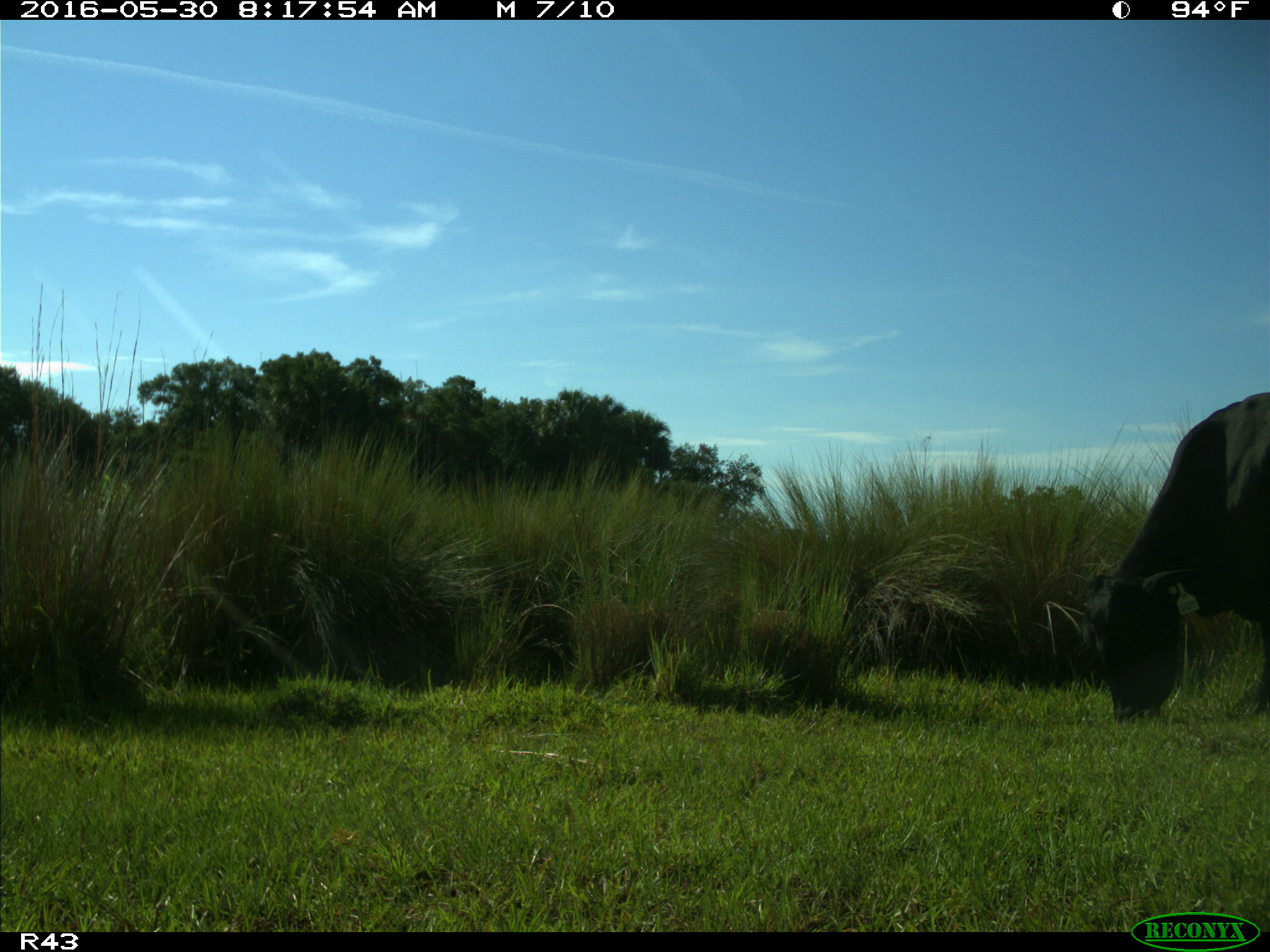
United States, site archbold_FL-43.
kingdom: Animalia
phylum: Chordata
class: Mammalia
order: Artiodactyla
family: Bovidae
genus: Bos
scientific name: Bos taurus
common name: domestic cow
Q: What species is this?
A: Bos taurus (domestic cow).